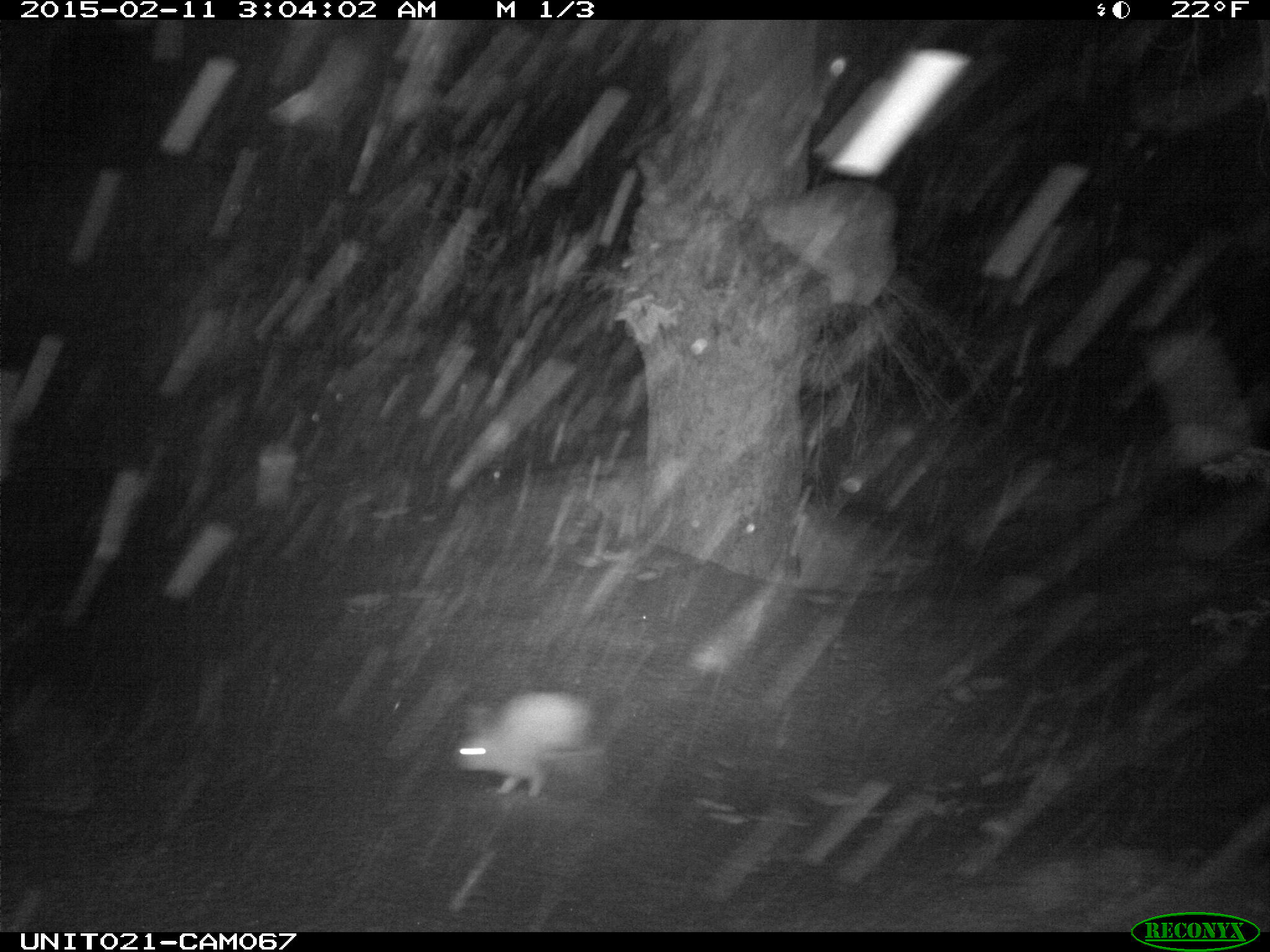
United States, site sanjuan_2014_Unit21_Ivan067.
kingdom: Animalia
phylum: Chordata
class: Mammalia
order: Lagomorpha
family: Leporidae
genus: Lepus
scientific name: Lepus americanus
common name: snowshoe hare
Lepus americanus (snowshoe hare).